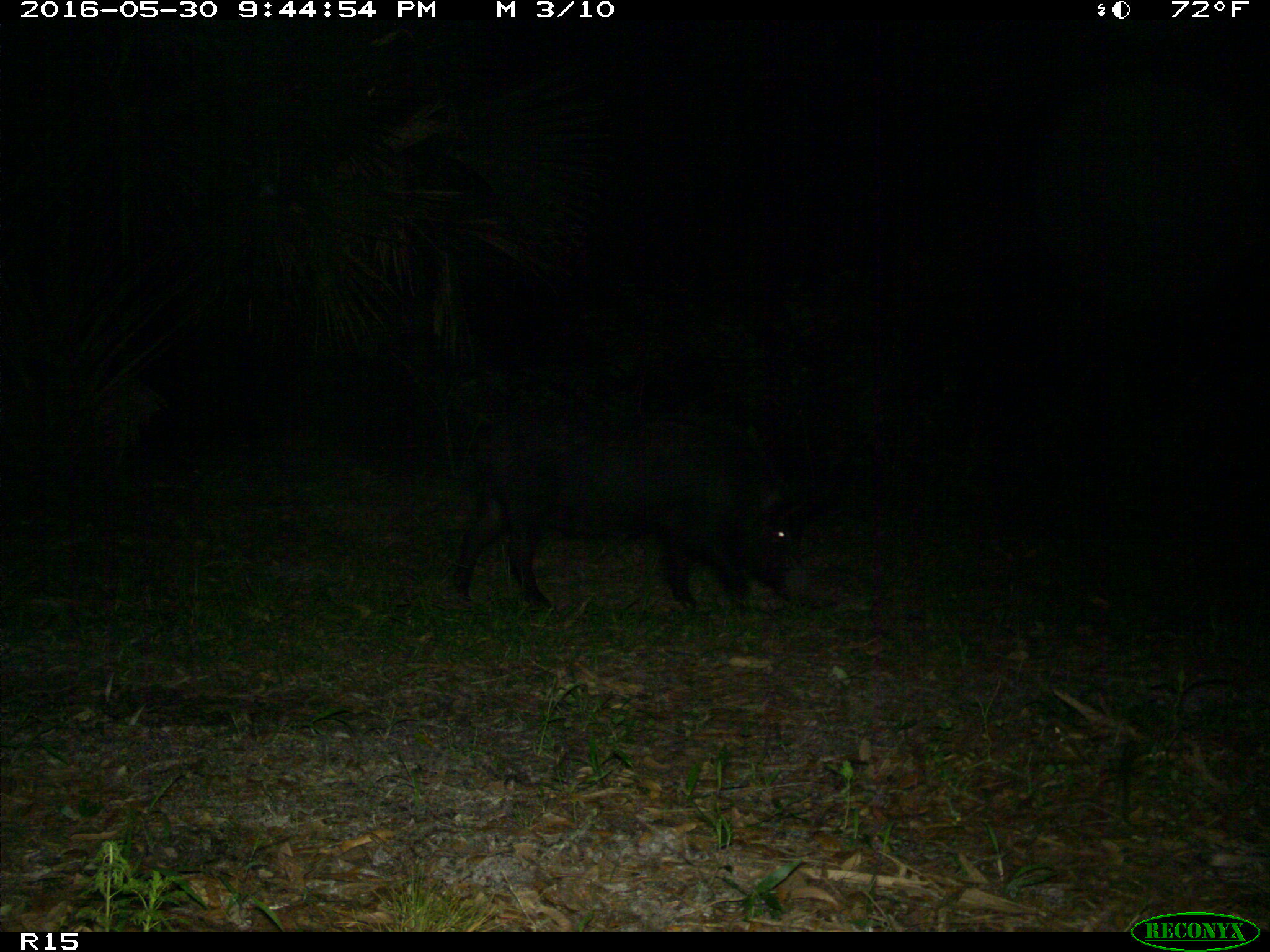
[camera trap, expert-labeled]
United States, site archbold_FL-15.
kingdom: Animalia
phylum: Chordata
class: Mammalia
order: Artiodactyla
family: Suidae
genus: Sus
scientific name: Sus scrofa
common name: wild boar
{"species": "Sus scrofa (wild boar)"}